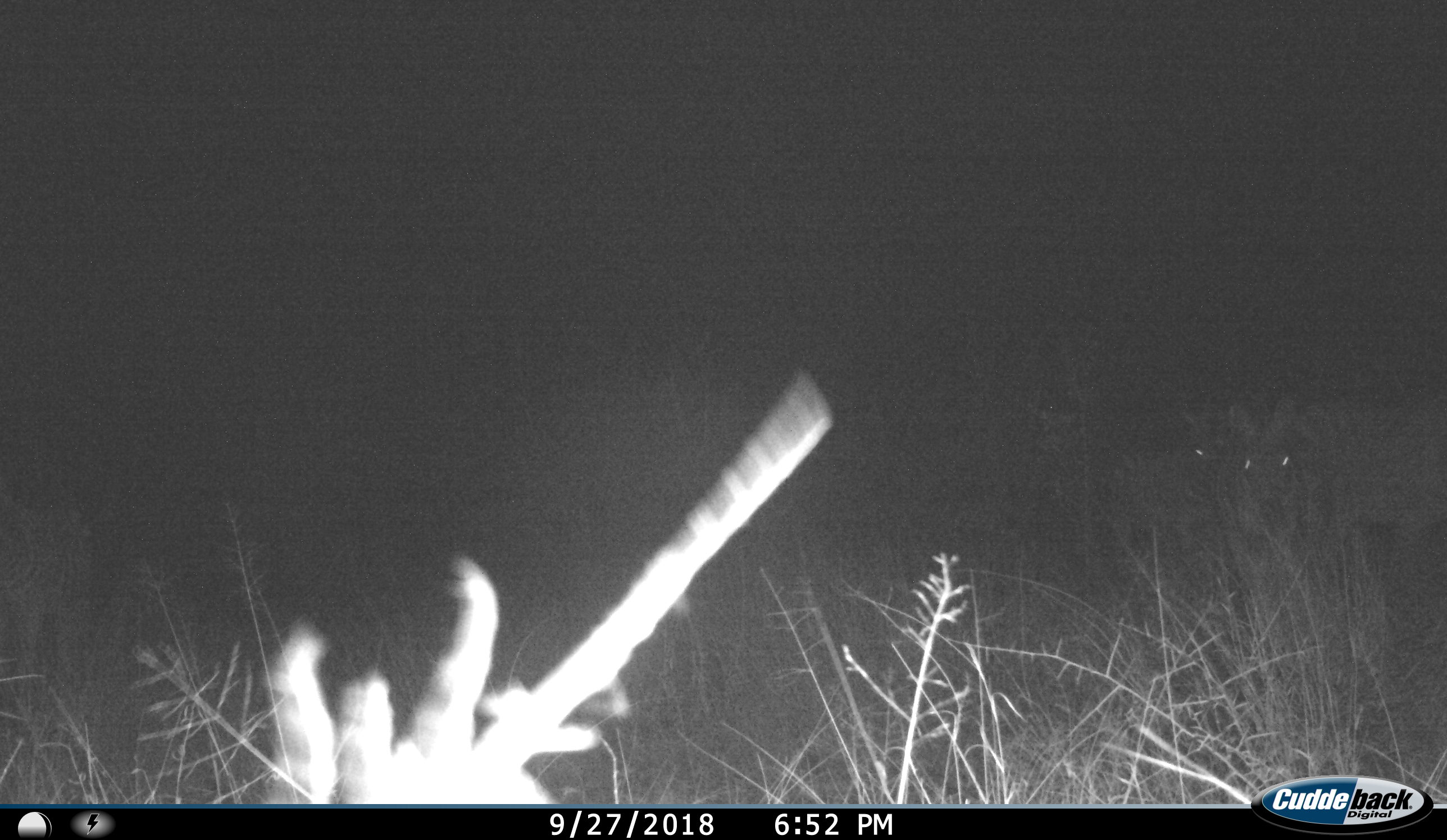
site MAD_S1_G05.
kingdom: Animalia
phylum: Chordata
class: Mammalia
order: Perissodactyla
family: Equidae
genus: Equus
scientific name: Equus quagga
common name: plains zebra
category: zebraplains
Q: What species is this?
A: Zebraplains (plains zebra) (Equus quagga).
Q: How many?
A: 2.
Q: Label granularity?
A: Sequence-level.